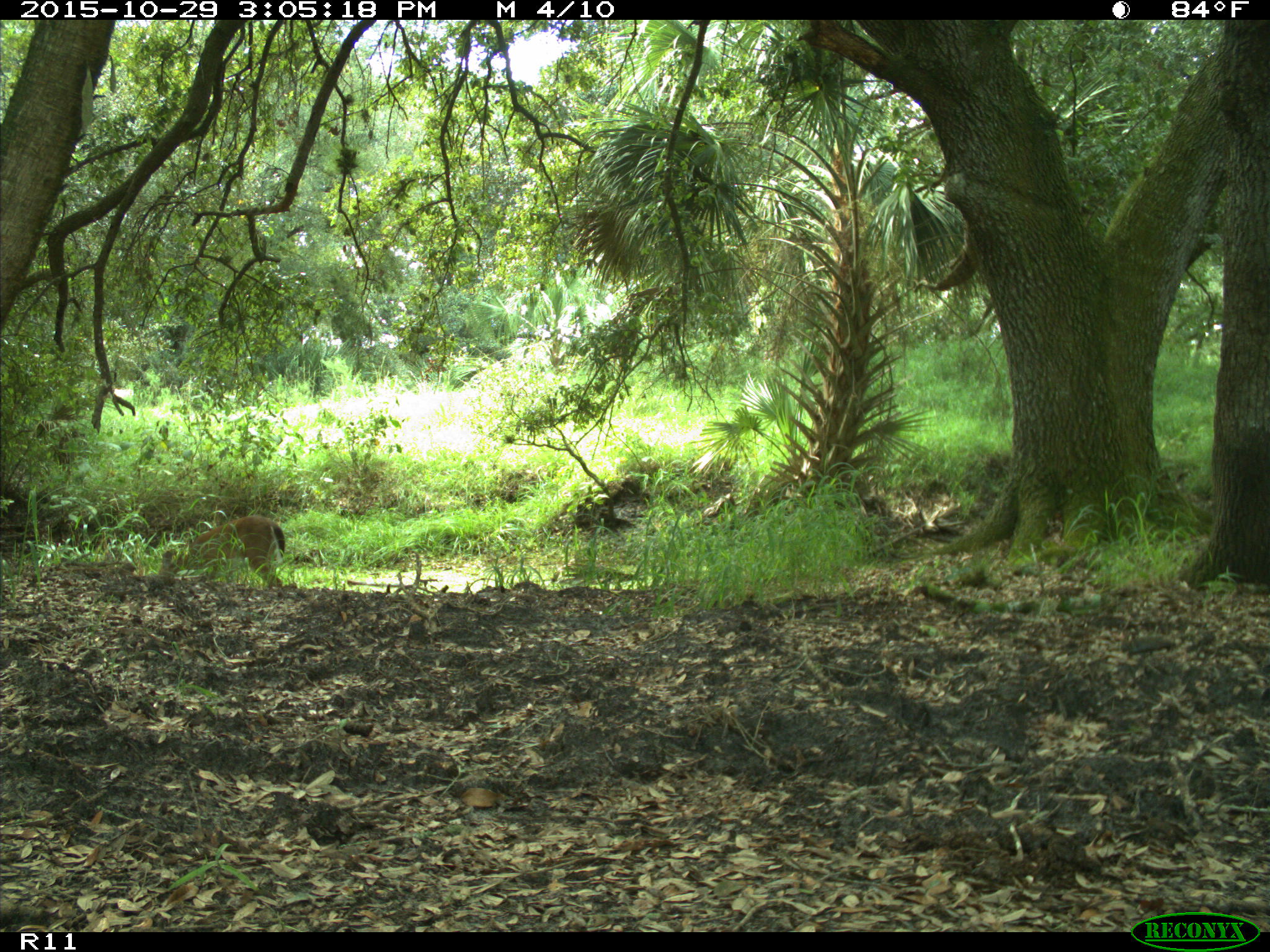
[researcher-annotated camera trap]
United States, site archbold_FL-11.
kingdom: Animalia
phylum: Chordata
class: Mammalia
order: Artiodactyla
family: Cervidae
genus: Odocoileus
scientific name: Odocoileus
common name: deer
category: unidentified deer